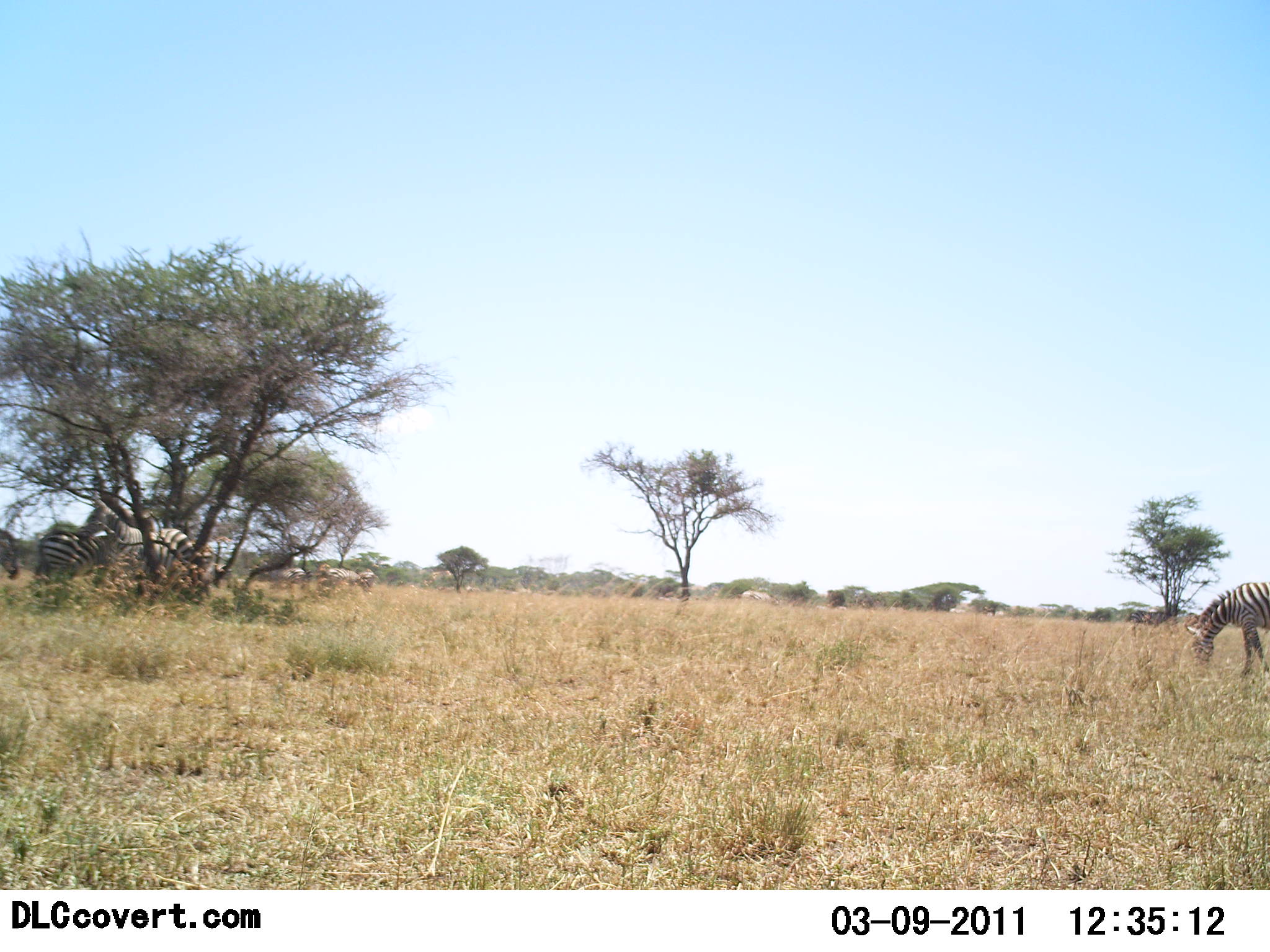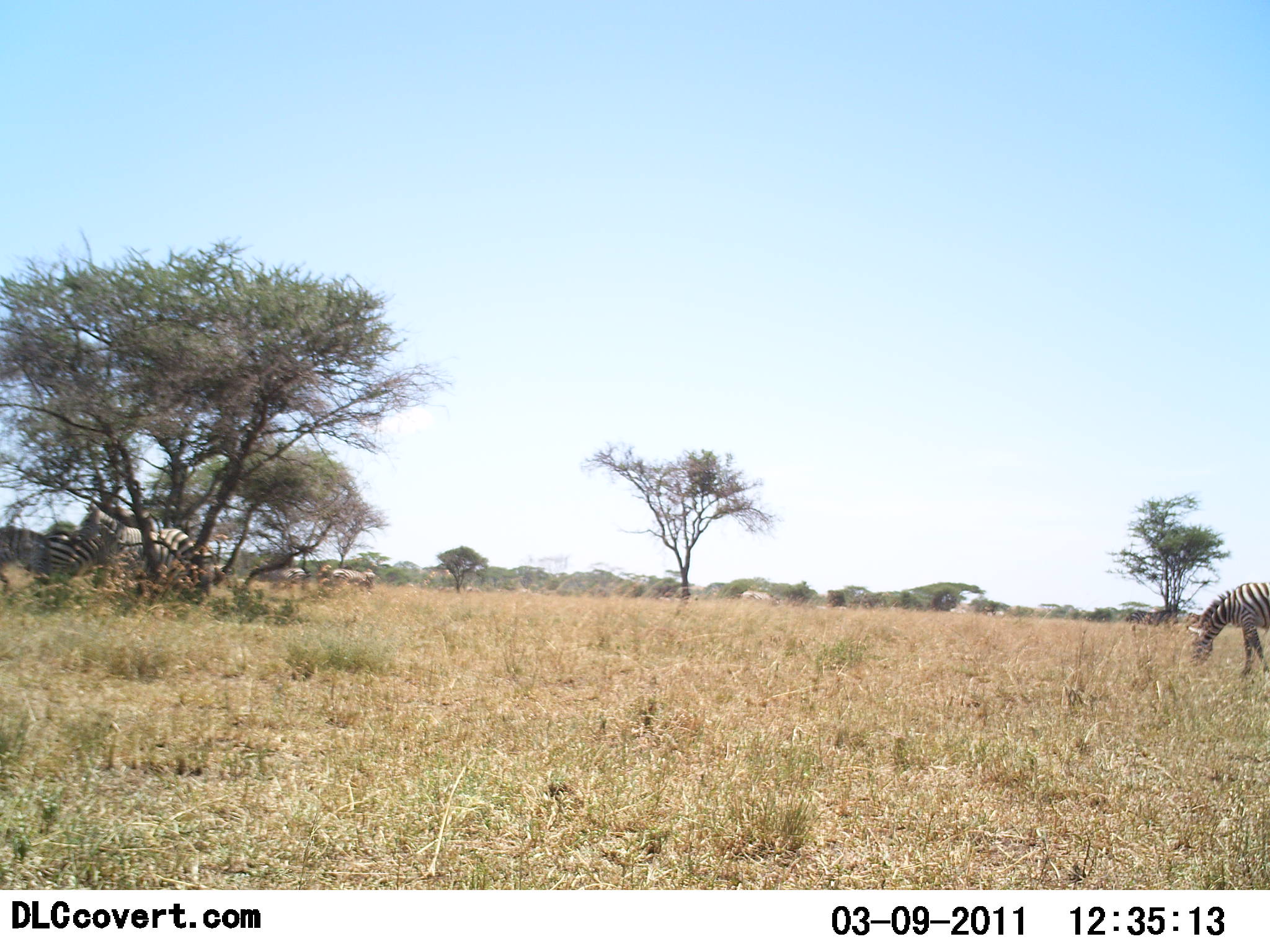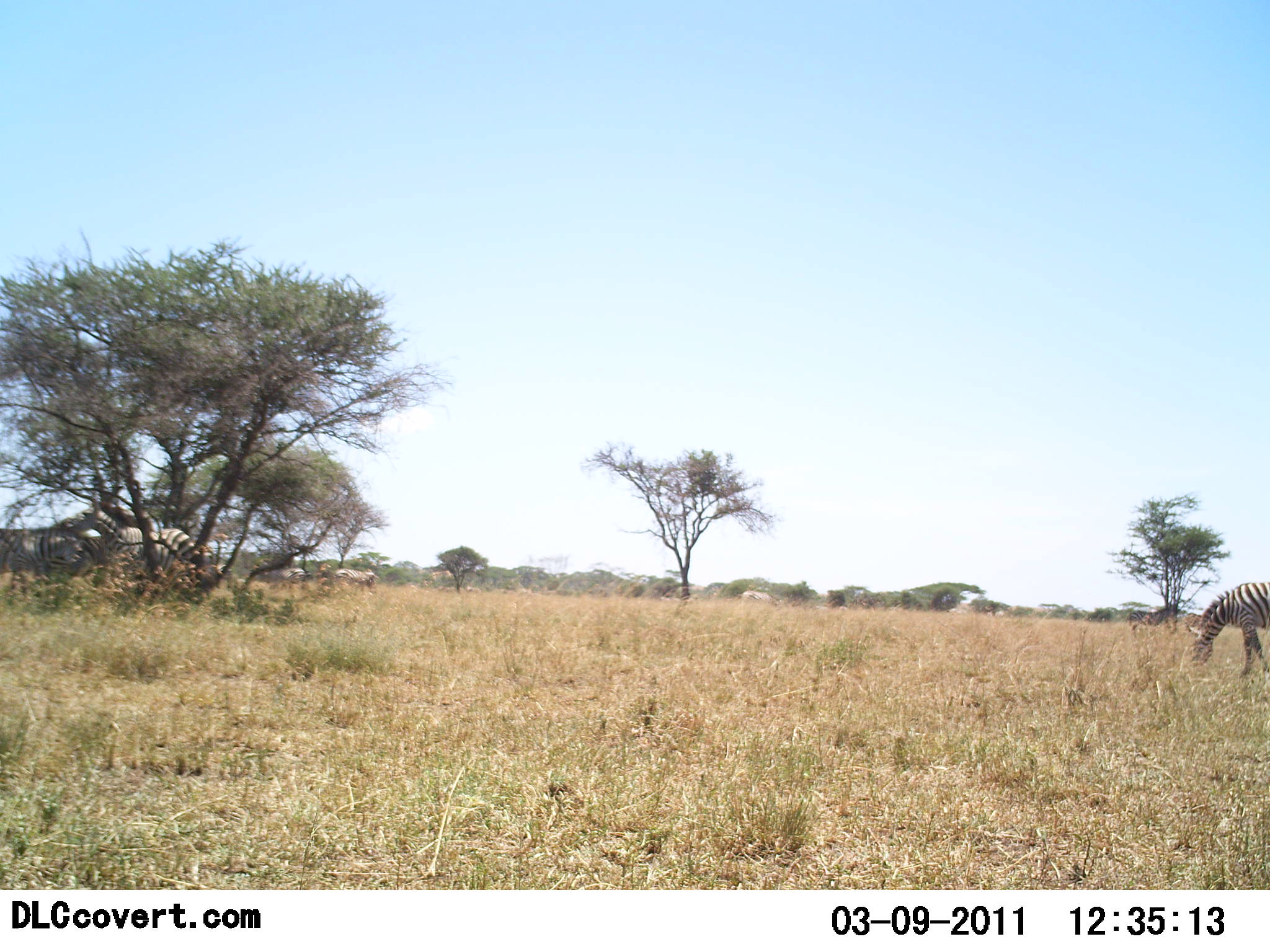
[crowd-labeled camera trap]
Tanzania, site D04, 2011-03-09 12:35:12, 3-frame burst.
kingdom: Animalia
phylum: Chordata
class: Mammalia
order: Perissodactyla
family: Equidae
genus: Equus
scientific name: Equus quagga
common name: plains zebra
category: zebra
Zebra (plains zebra) (Equus quagga), count 4. Behavior (volunteer vote fractions): standing 60%, resting 20%, moving 40%, interacting 10%. Young present (vote fraction): 0%. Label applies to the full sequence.